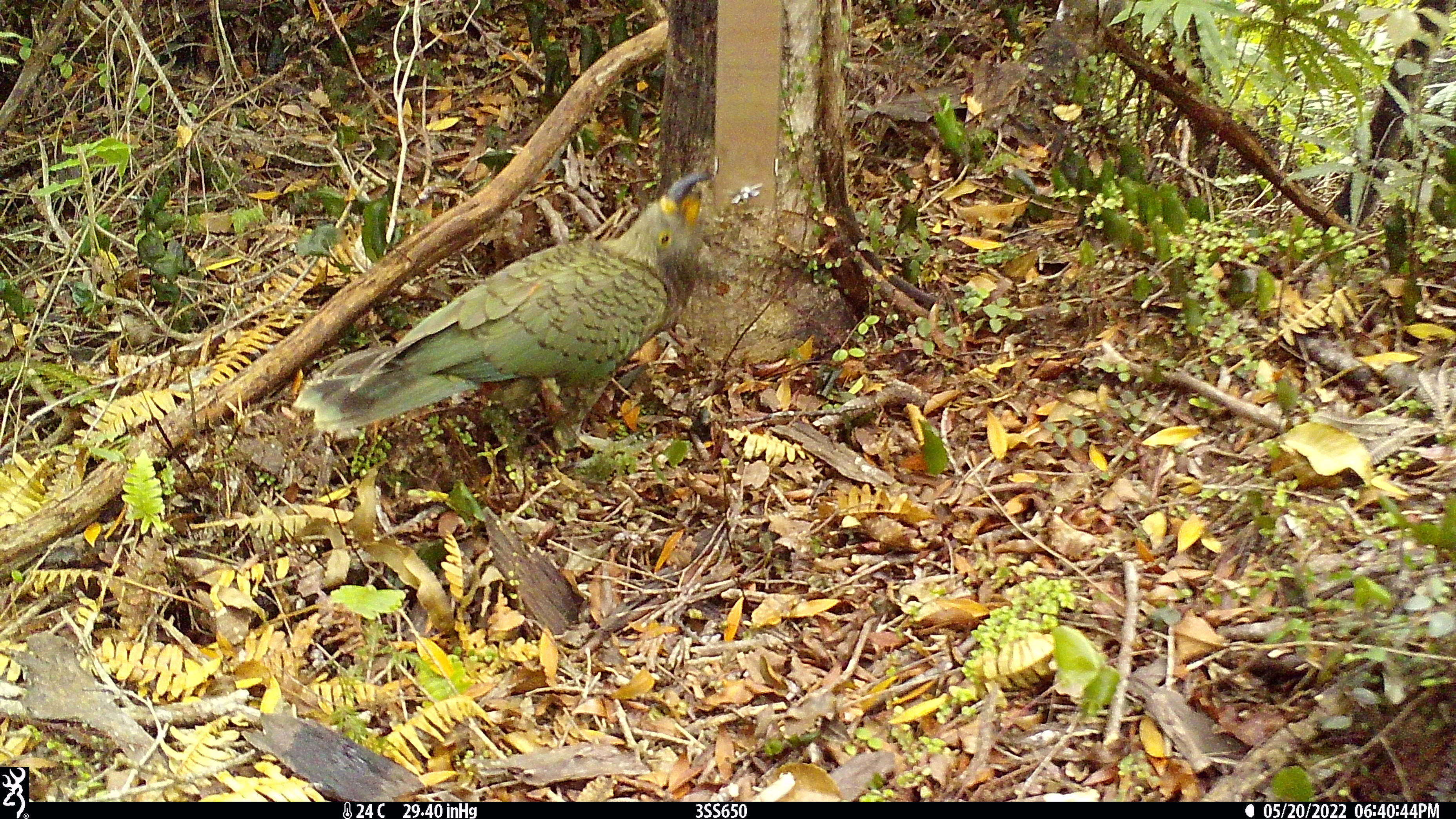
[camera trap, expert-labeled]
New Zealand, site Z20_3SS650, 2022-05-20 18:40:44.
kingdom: Animalia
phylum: Chordata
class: Aves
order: Psittaciformes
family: Strigopidae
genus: Nestor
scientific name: Nestor notabilis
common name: kea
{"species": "kea (Nestor notabilis)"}